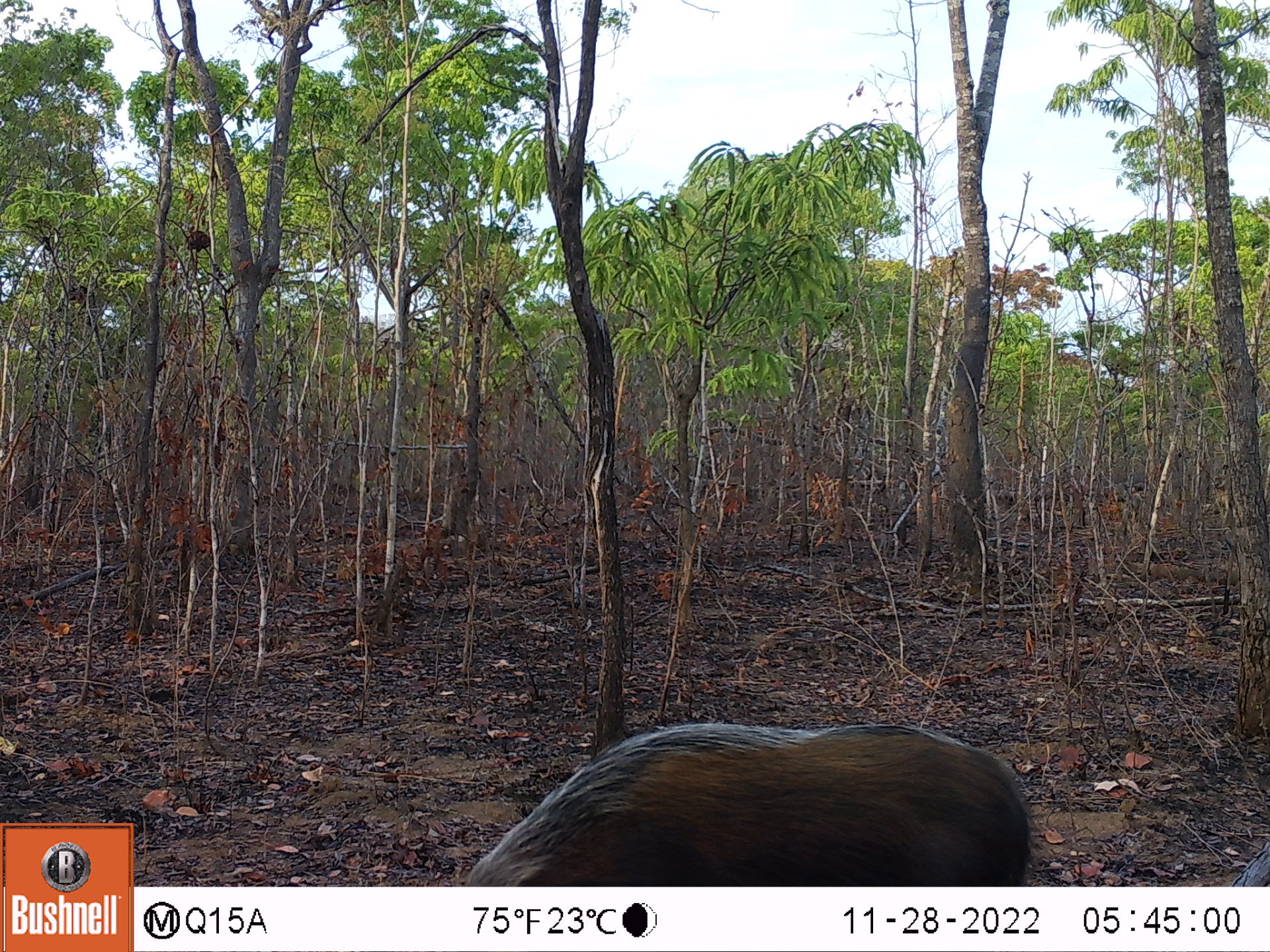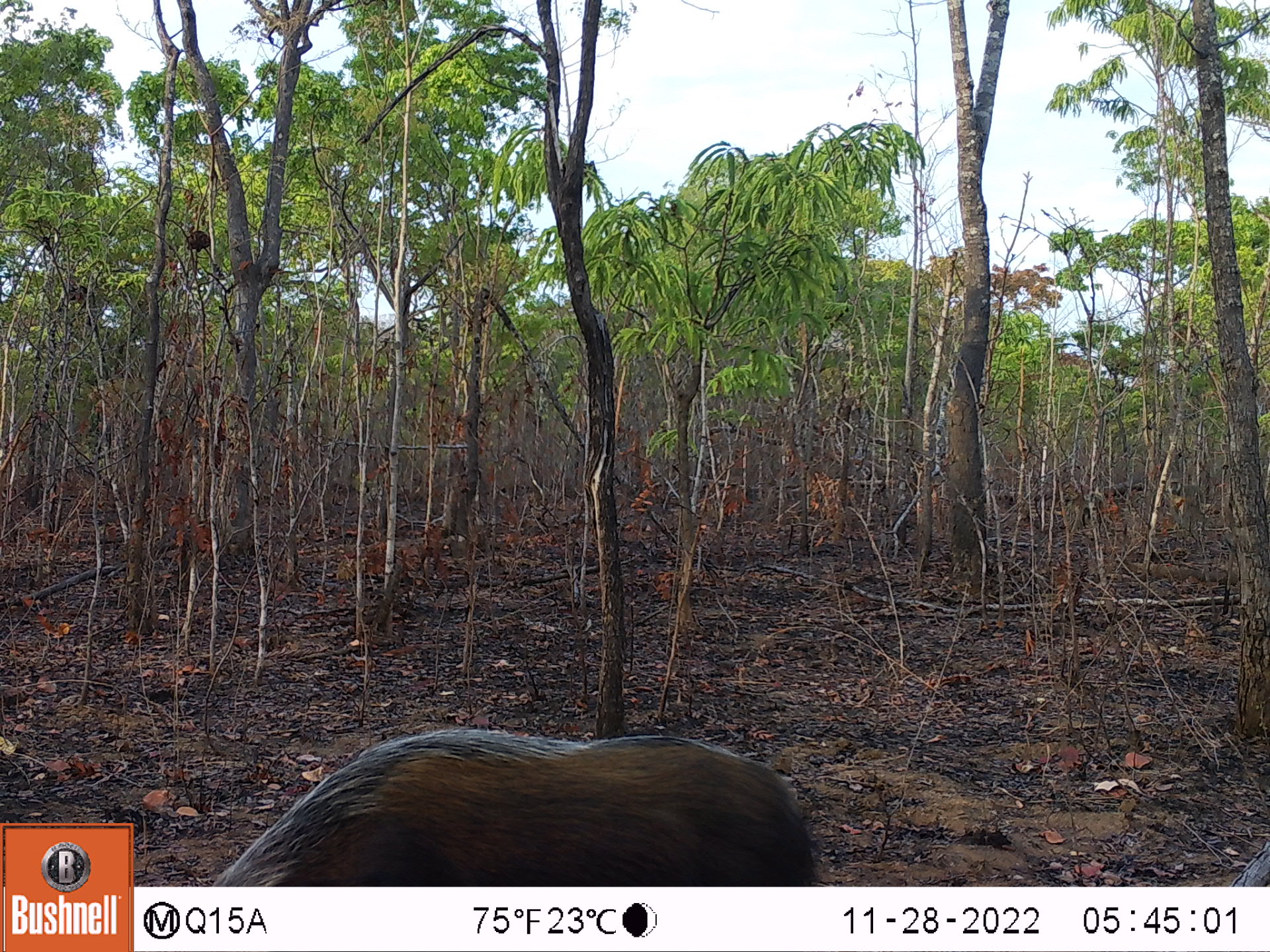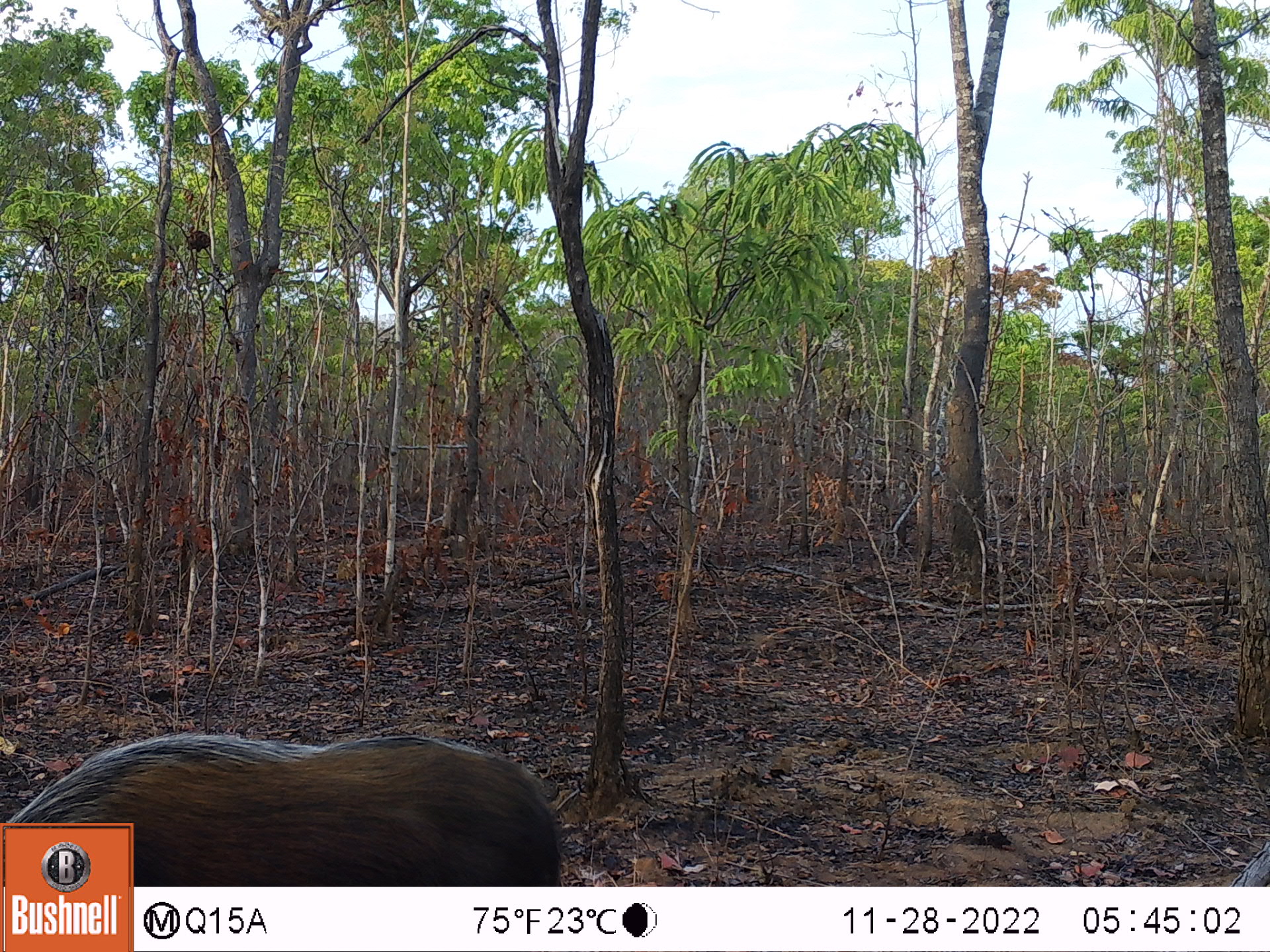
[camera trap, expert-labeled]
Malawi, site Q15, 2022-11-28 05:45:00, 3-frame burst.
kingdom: Animalia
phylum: Chordata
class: Mammalia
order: Artiodactyla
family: Suidae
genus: Potamochoerus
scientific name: Potamochoerus larvatus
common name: bushpig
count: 1